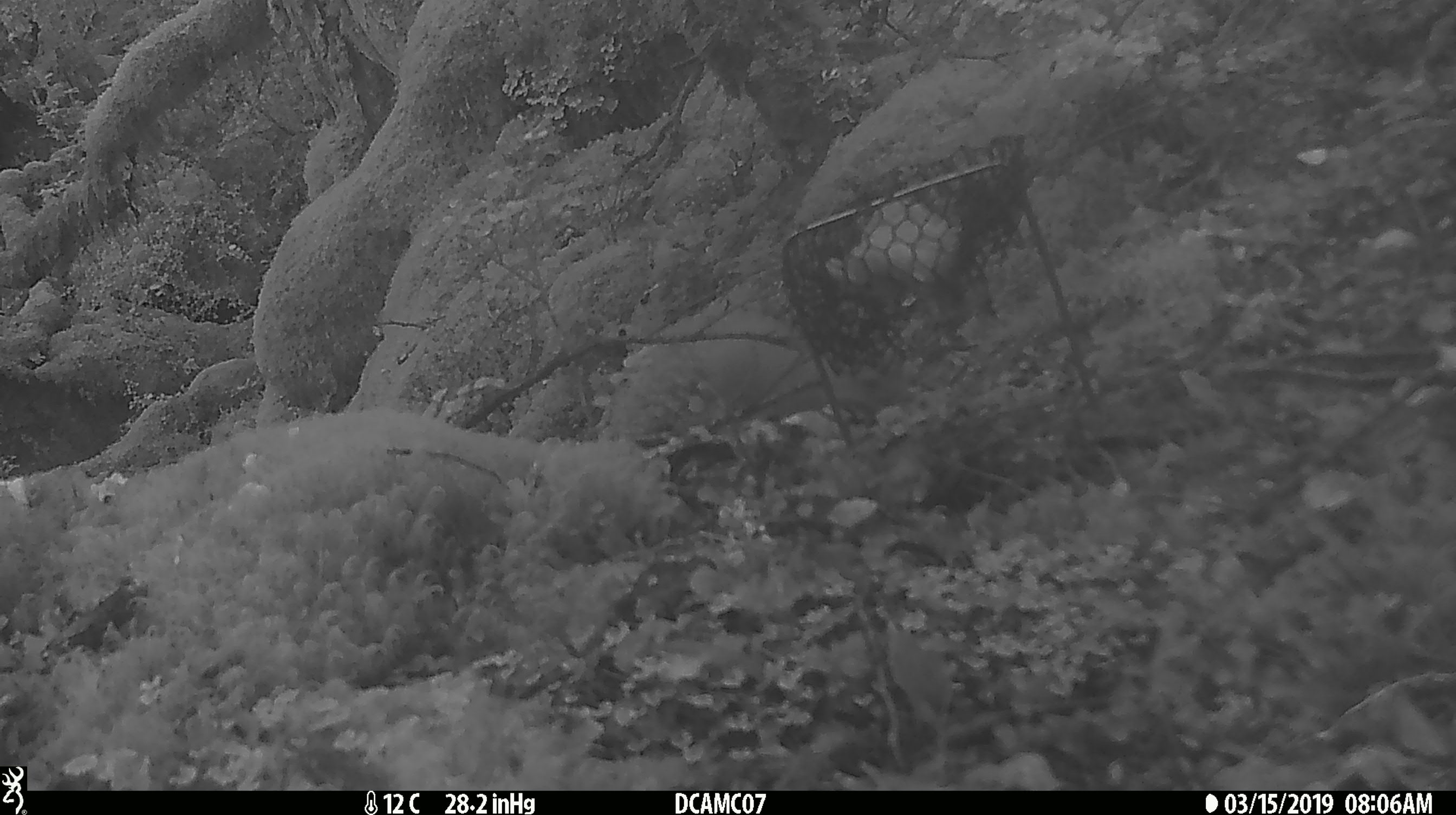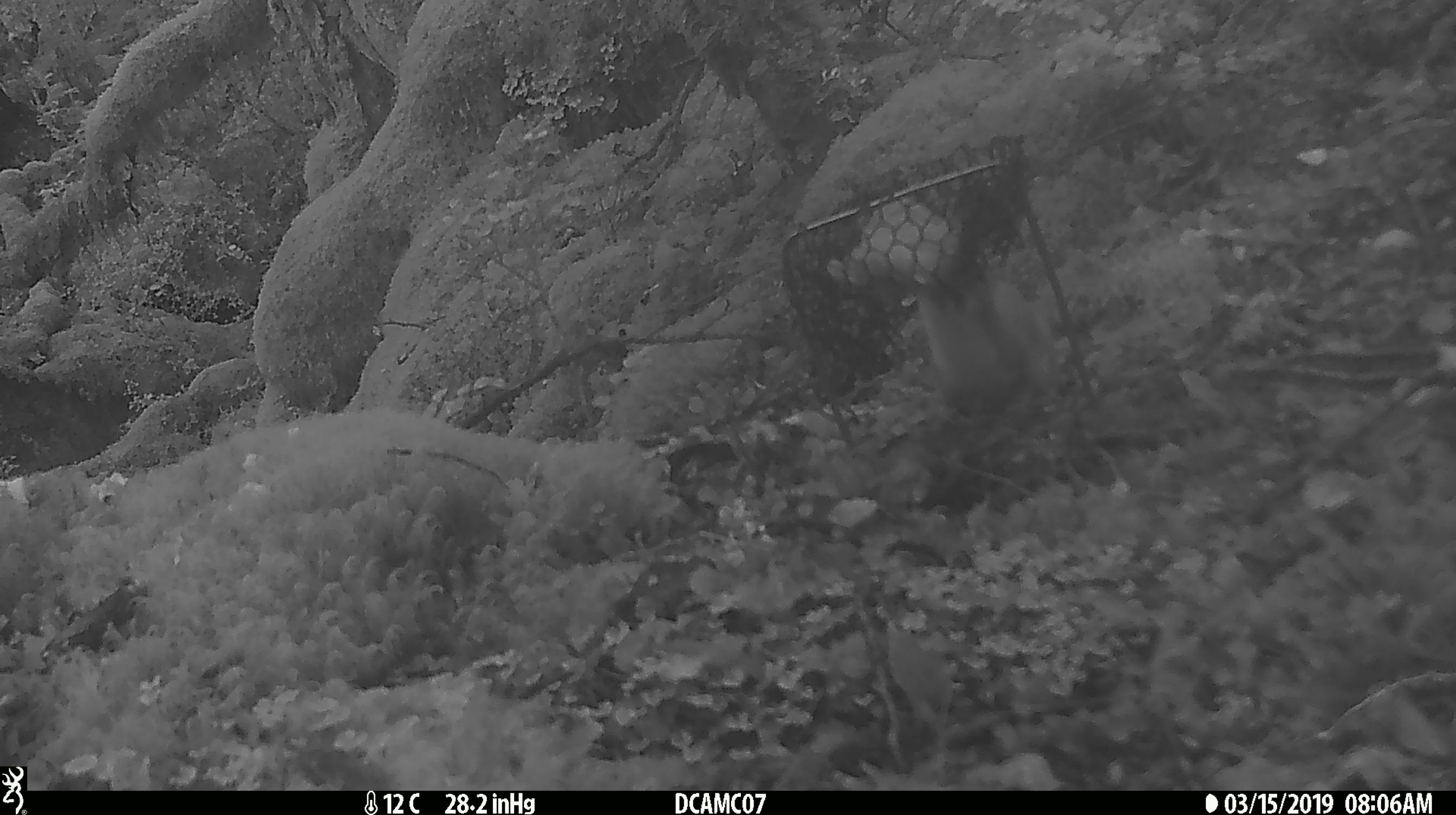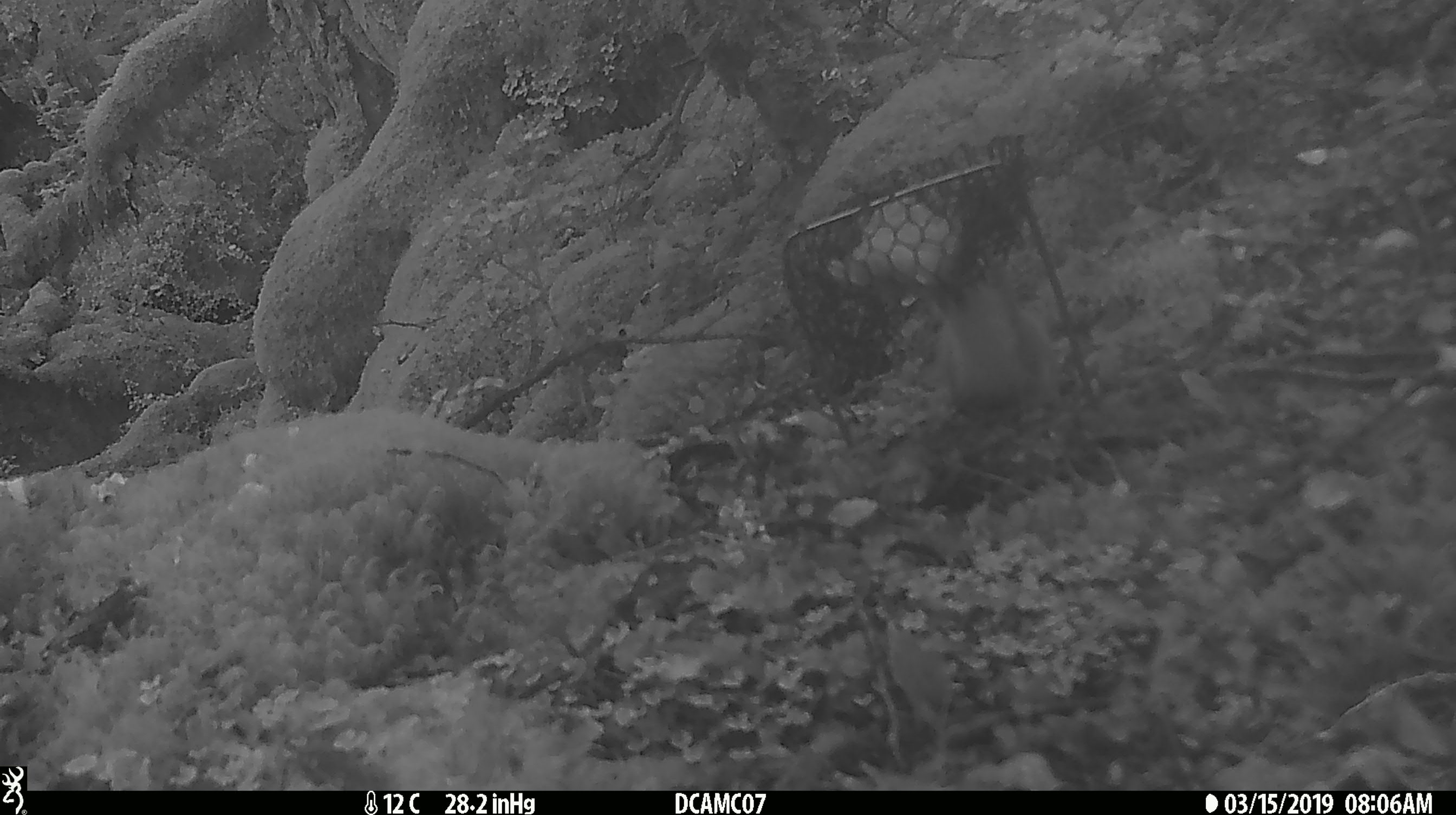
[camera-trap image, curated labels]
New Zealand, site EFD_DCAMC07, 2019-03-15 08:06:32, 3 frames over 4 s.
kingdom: Animalia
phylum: Chordata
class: Mammalia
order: Carnivora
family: Mustelidae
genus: Mustela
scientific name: Mustela erminea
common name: stoat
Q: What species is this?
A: Stoat (Mustela erminea).